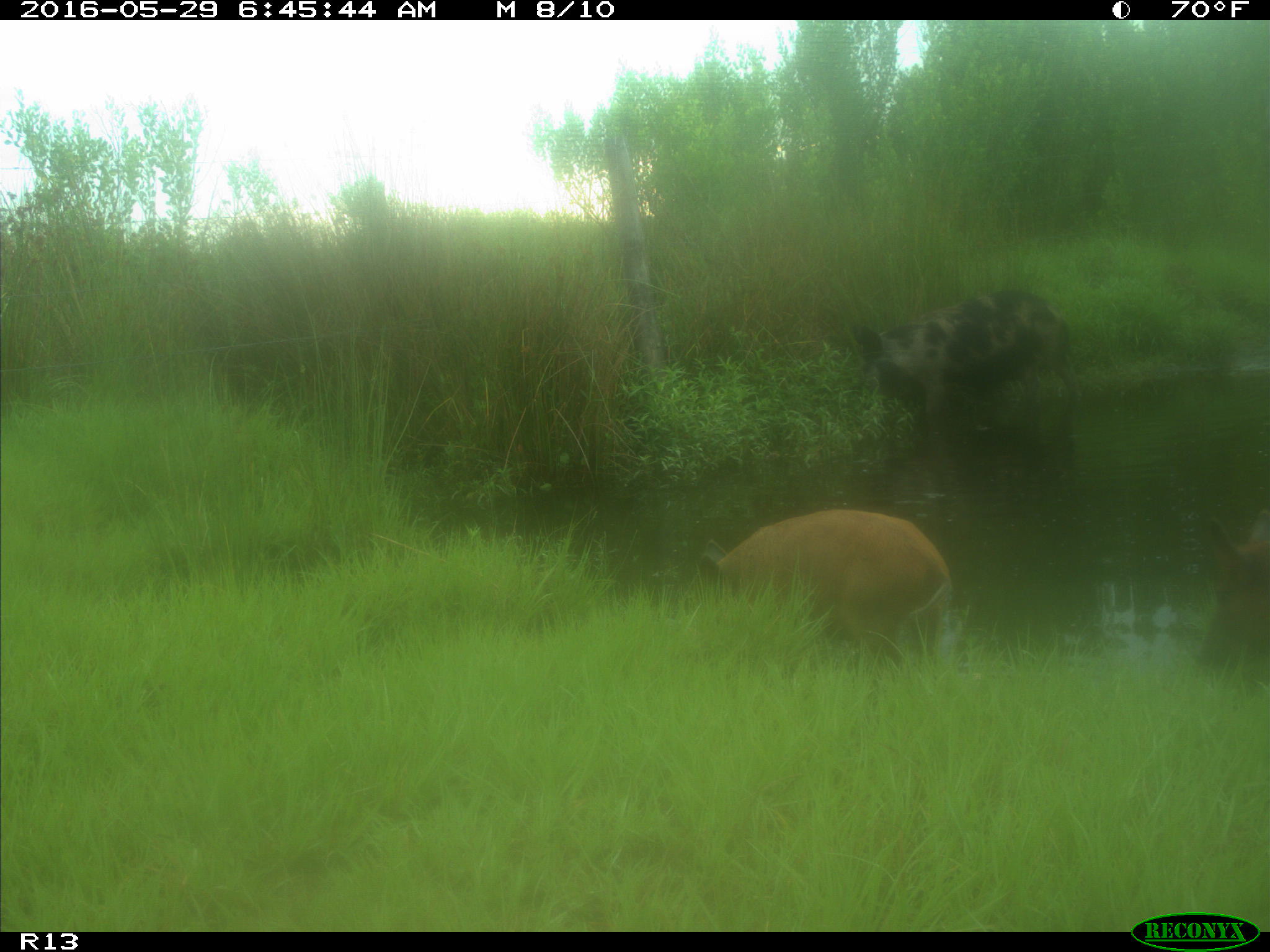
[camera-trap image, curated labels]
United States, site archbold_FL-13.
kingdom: Animalia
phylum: Chordata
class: Mammalia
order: Artiodactyla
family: Suidae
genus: Sus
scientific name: Sus scrofa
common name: wild boar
Sus scrofa (wild boar).